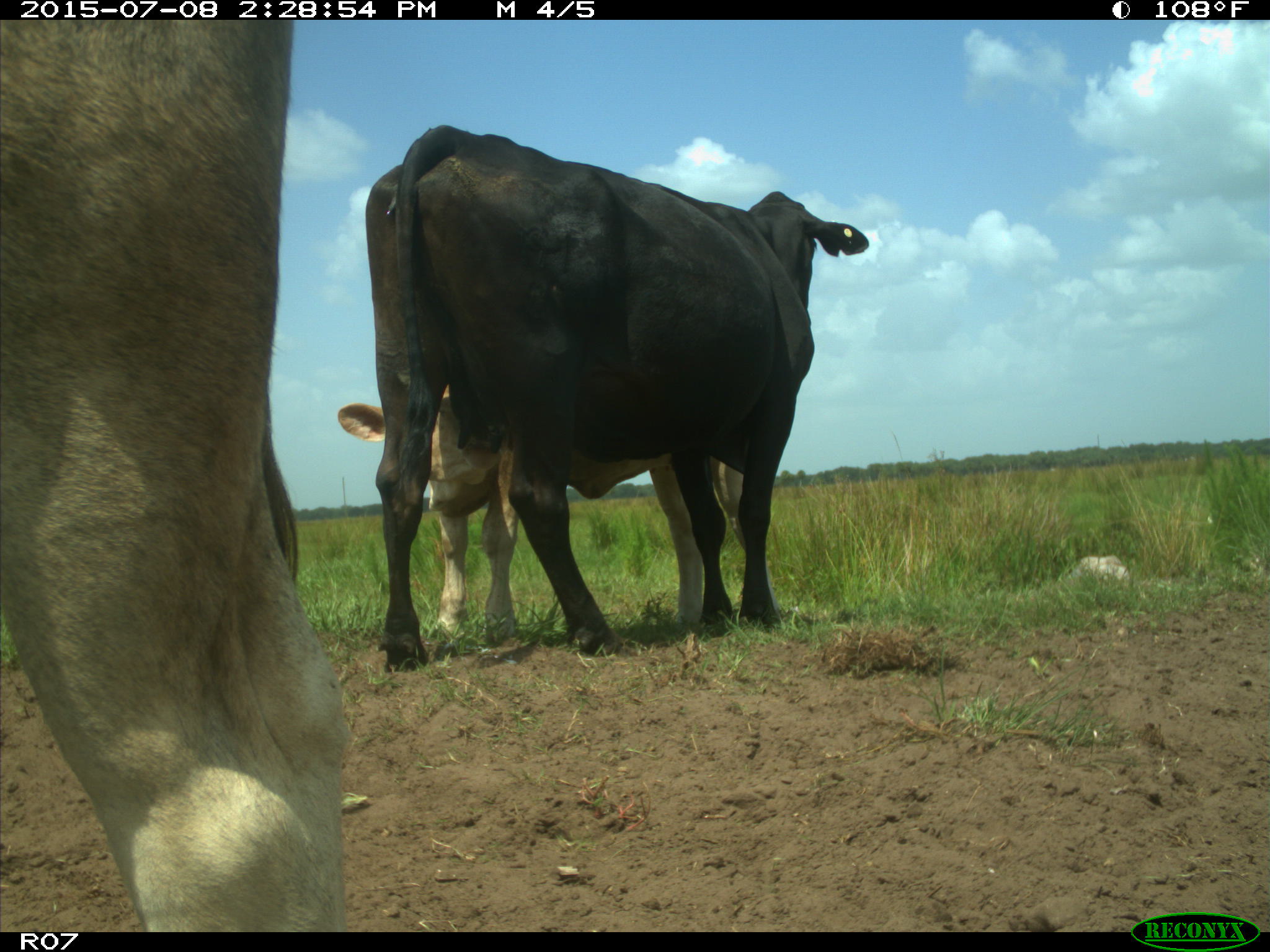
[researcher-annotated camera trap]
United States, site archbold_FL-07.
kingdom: Animalia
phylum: Chordata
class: Mammalia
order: Artiodactyla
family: Bovidae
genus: Bos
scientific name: Bos taurus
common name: domestic cow